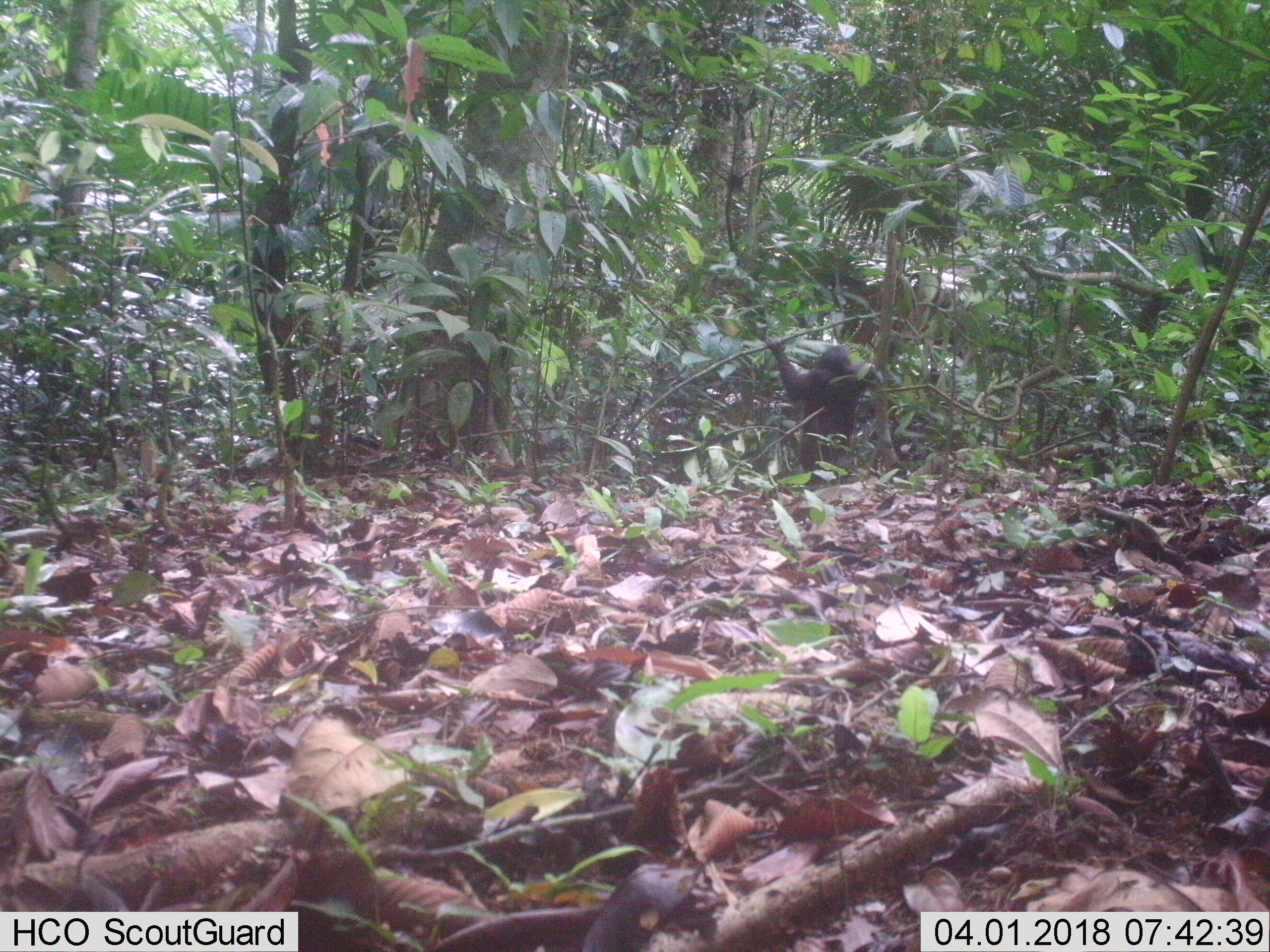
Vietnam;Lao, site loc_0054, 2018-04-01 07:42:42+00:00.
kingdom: Animalia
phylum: Chordata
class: Mammalia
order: Primates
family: Cercopithecidae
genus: Macaca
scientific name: Macaca arctoides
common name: stump-tailed macaque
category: stump tailed macaque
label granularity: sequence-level